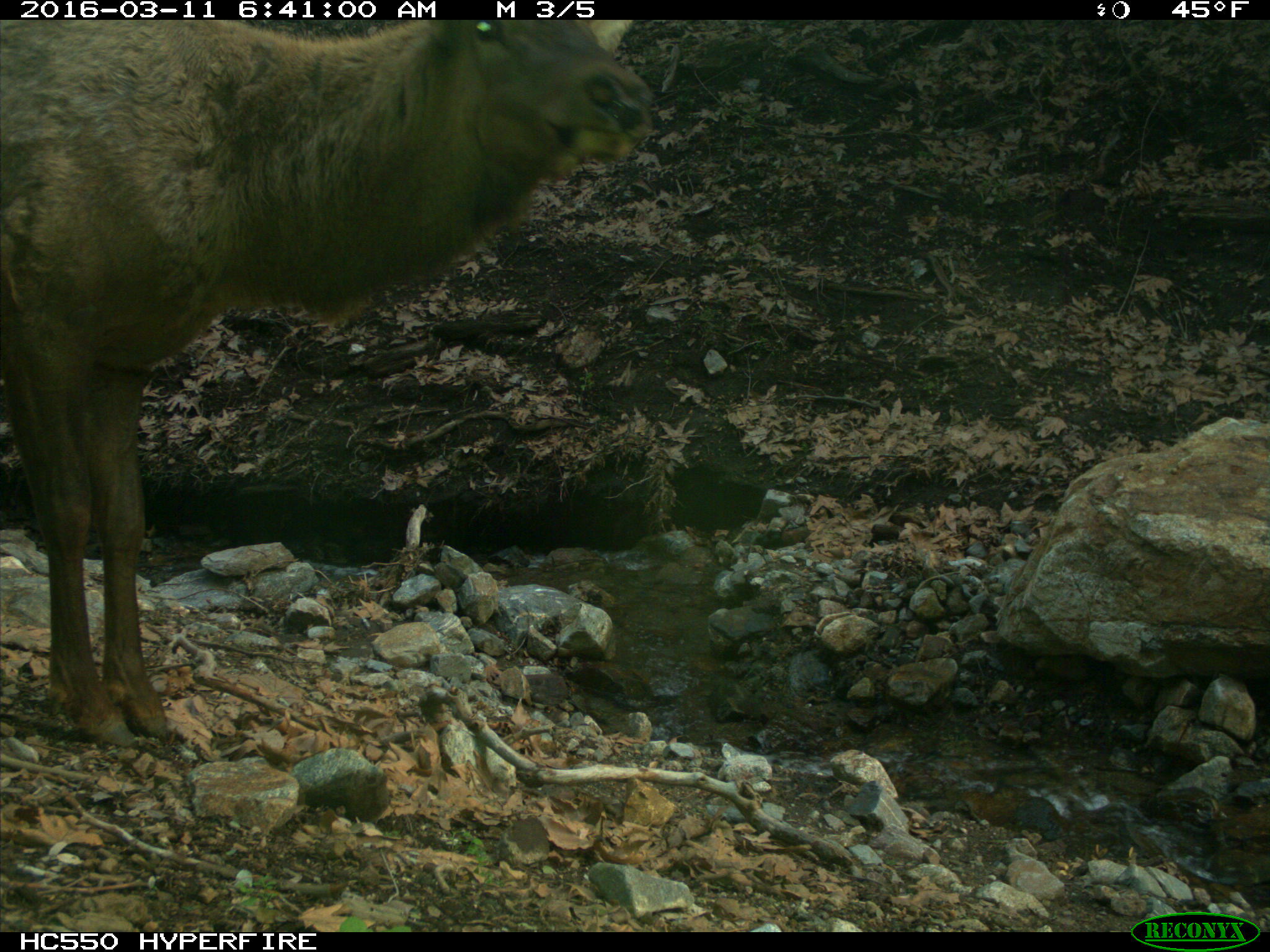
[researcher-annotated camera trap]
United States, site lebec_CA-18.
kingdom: Animalia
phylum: Chordata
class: Mammalia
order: Artiodactyla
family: Cervidae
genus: Cervus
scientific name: Cervus canadensis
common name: elk